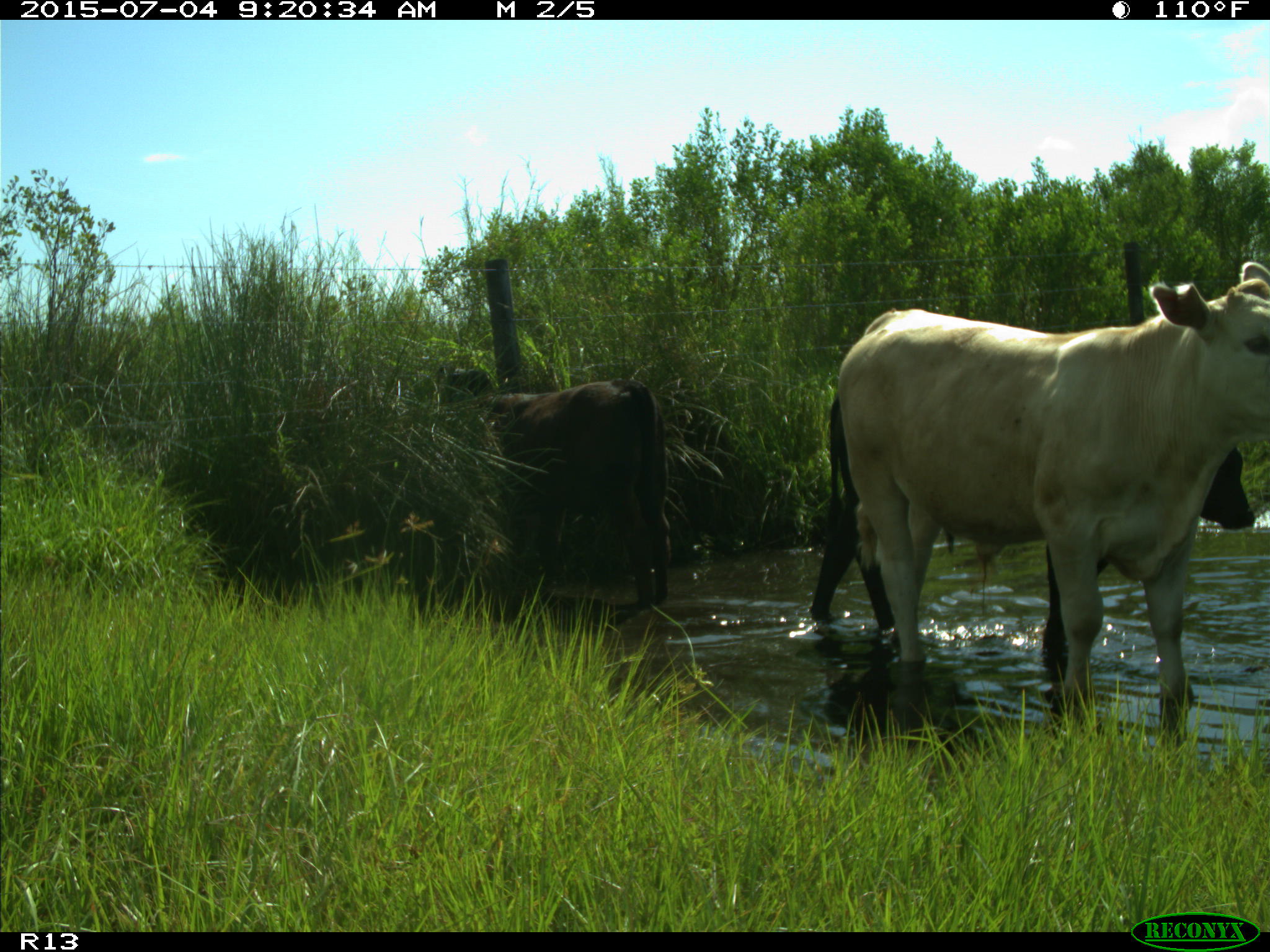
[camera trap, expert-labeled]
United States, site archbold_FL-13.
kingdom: Animalia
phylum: Chordata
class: Mammalia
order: Artiodactyla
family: Bovidae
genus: Bos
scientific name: Bos taurus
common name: domestic cow